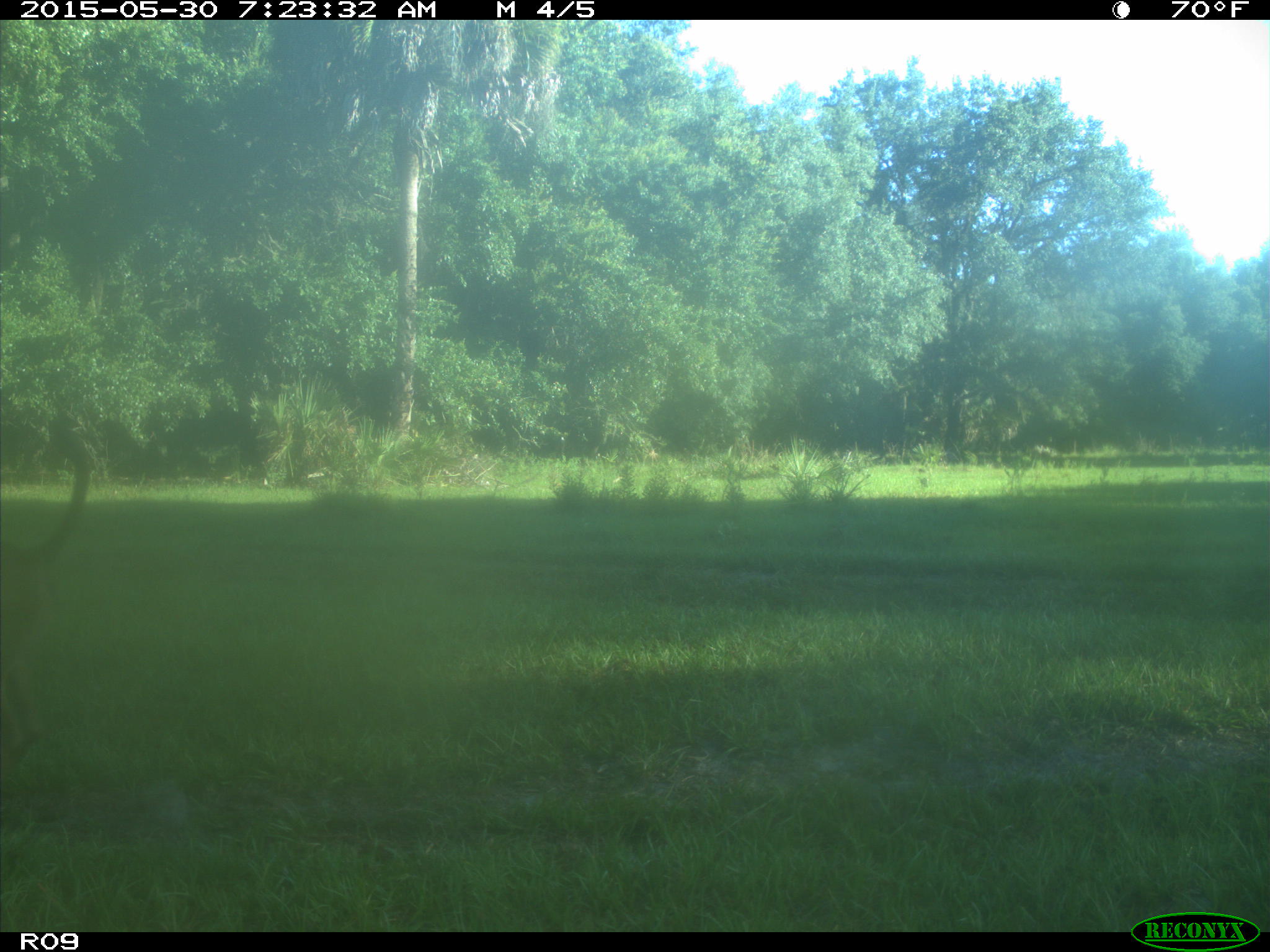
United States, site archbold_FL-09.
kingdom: Animalia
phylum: Chordata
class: Mammalia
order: Artiodactyla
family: Bovidae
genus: Bos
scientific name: Bos taurus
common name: domestic cow